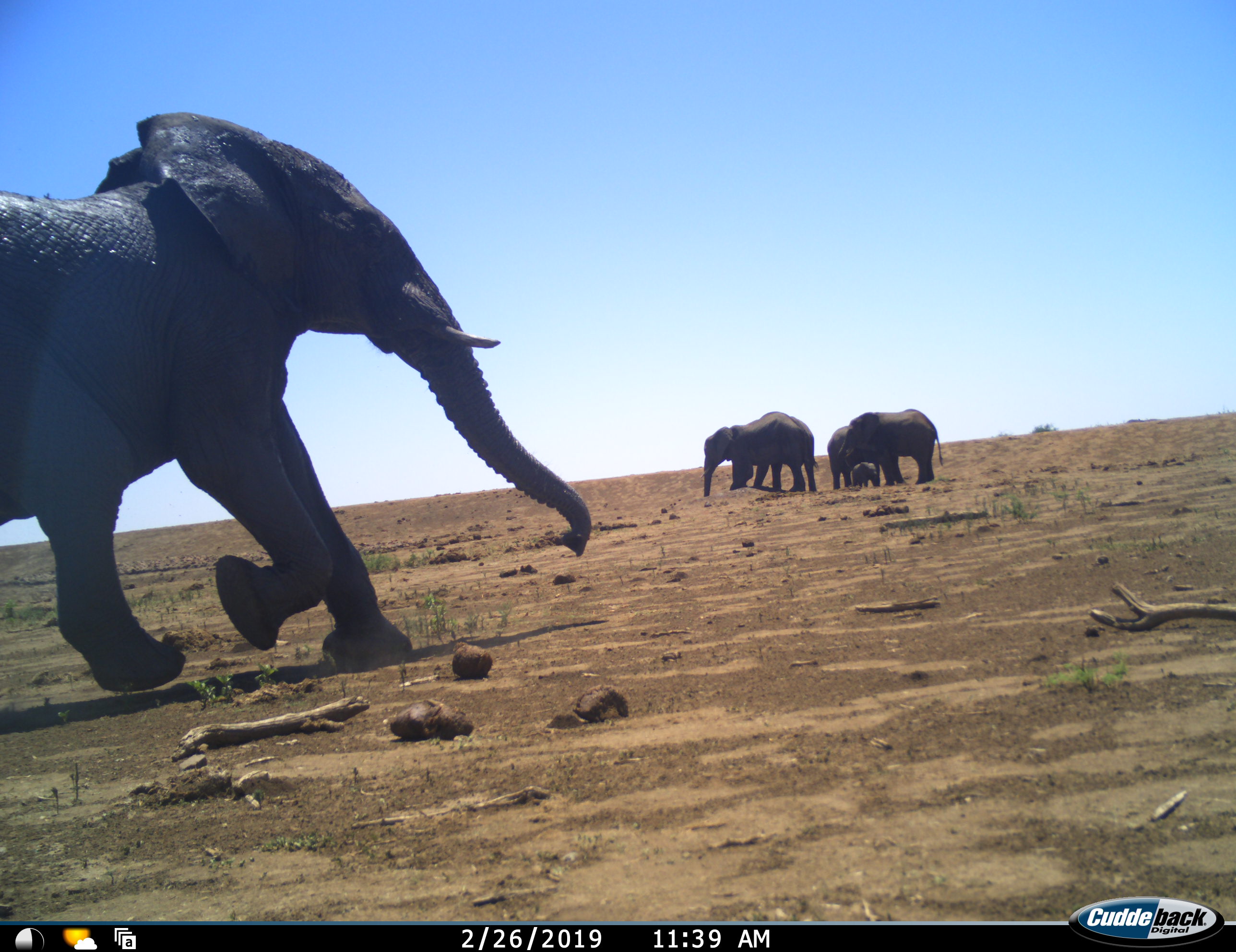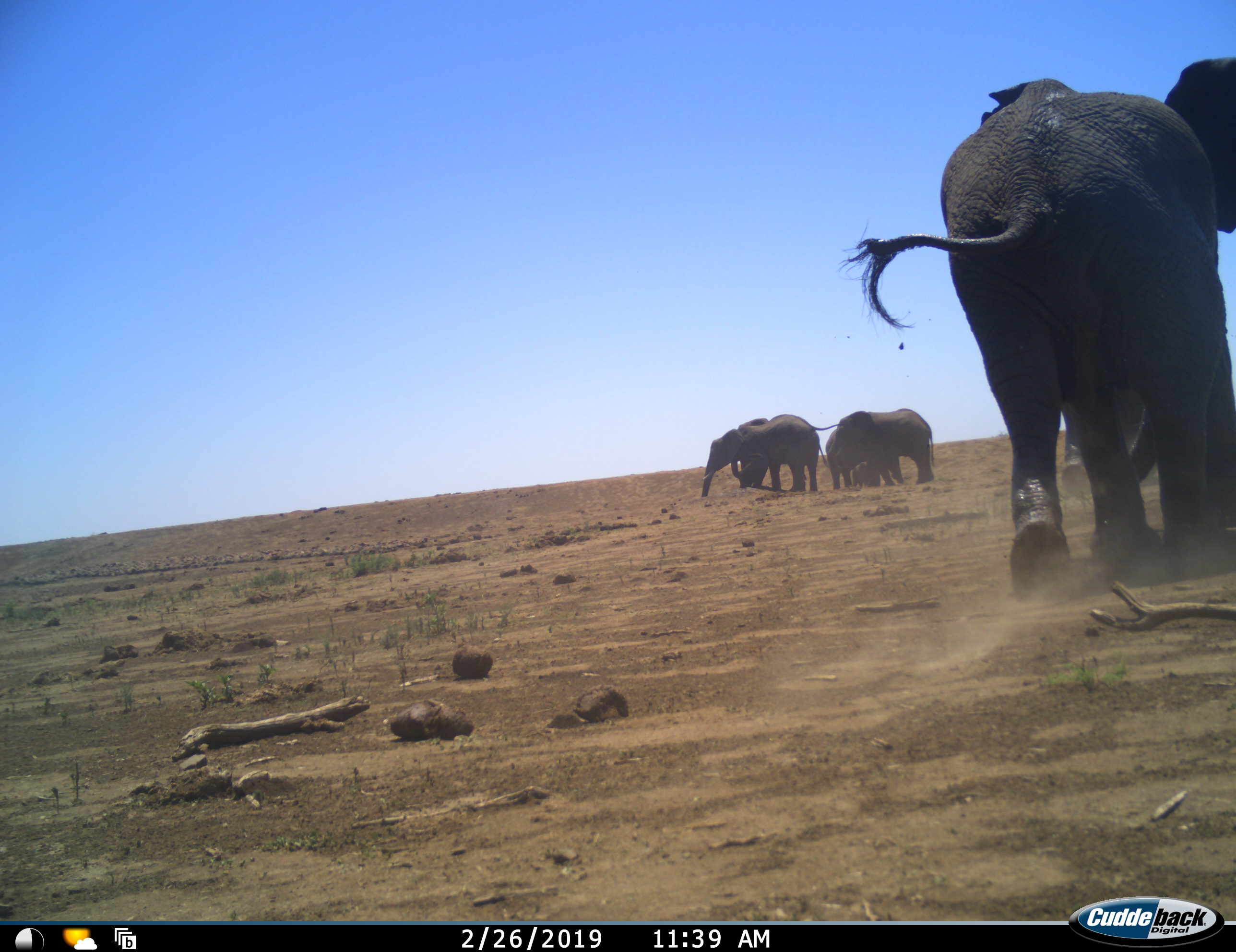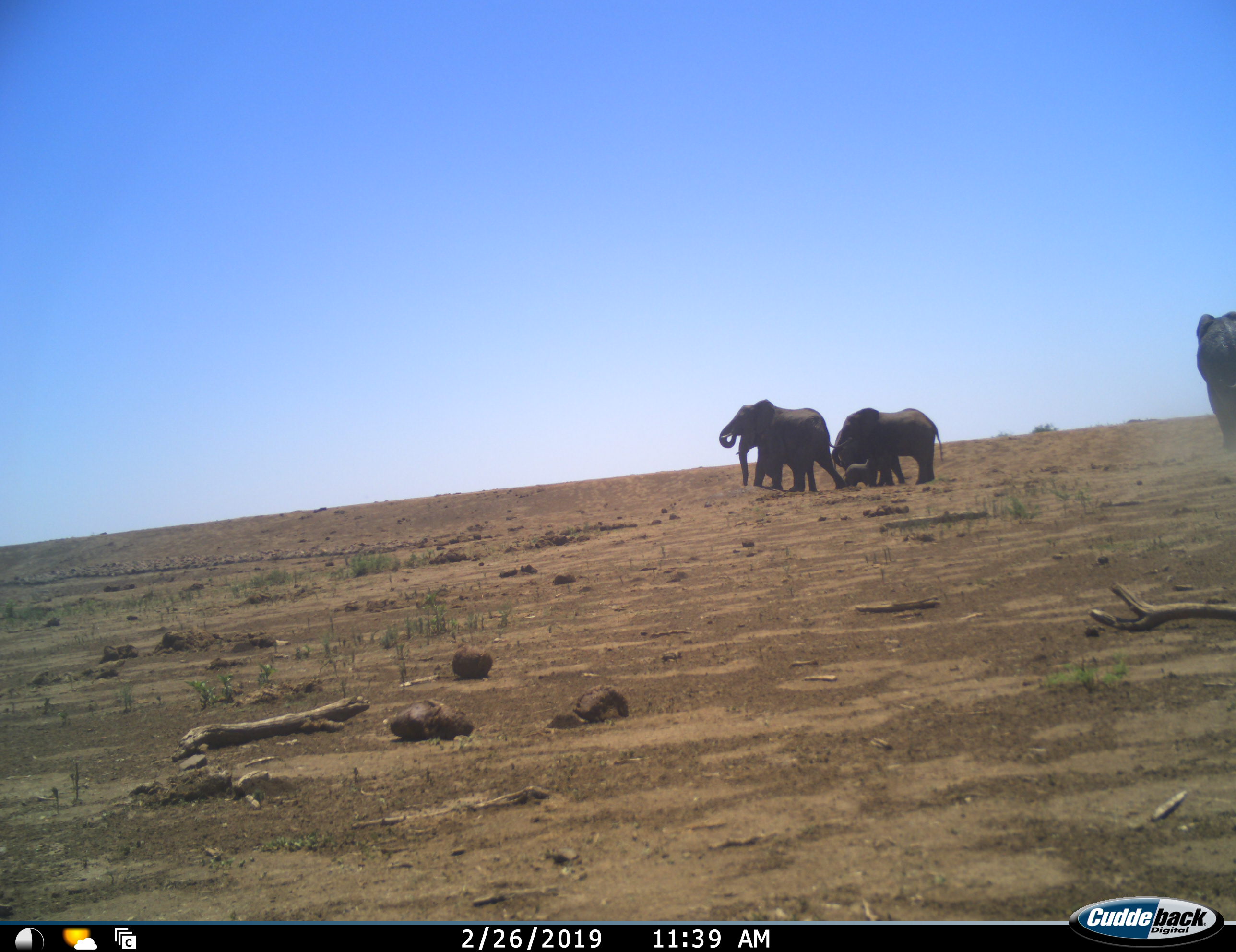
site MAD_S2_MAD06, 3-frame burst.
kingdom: Animalia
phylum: Chordata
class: Mammalia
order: Proboscidea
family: Elephantidae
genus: Loxodonta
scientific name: Loxodonta africana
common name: african bush elephant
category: elephant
Elephant (african bush elephant) (Loxodonta africana), count 6. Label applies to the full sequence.